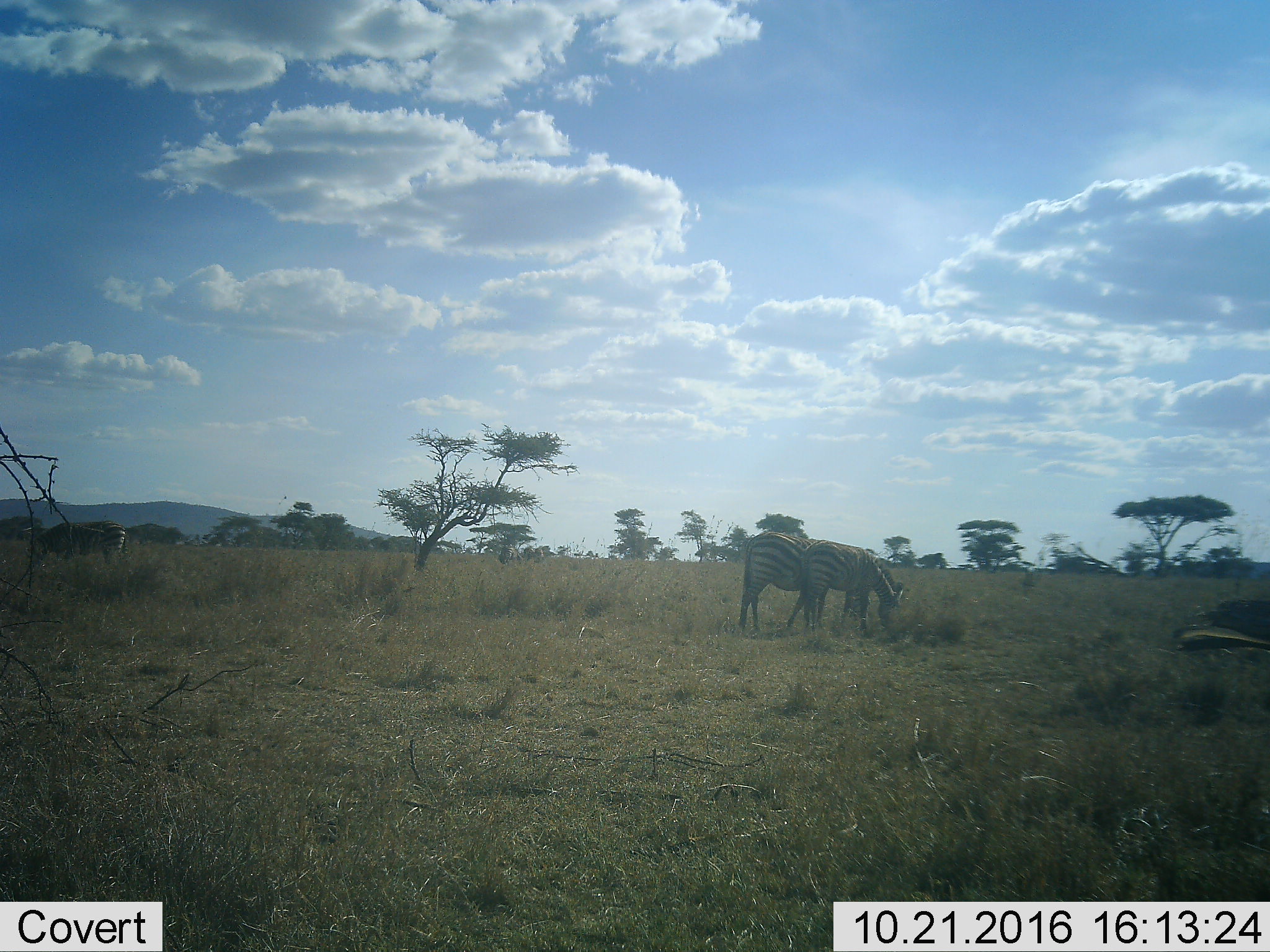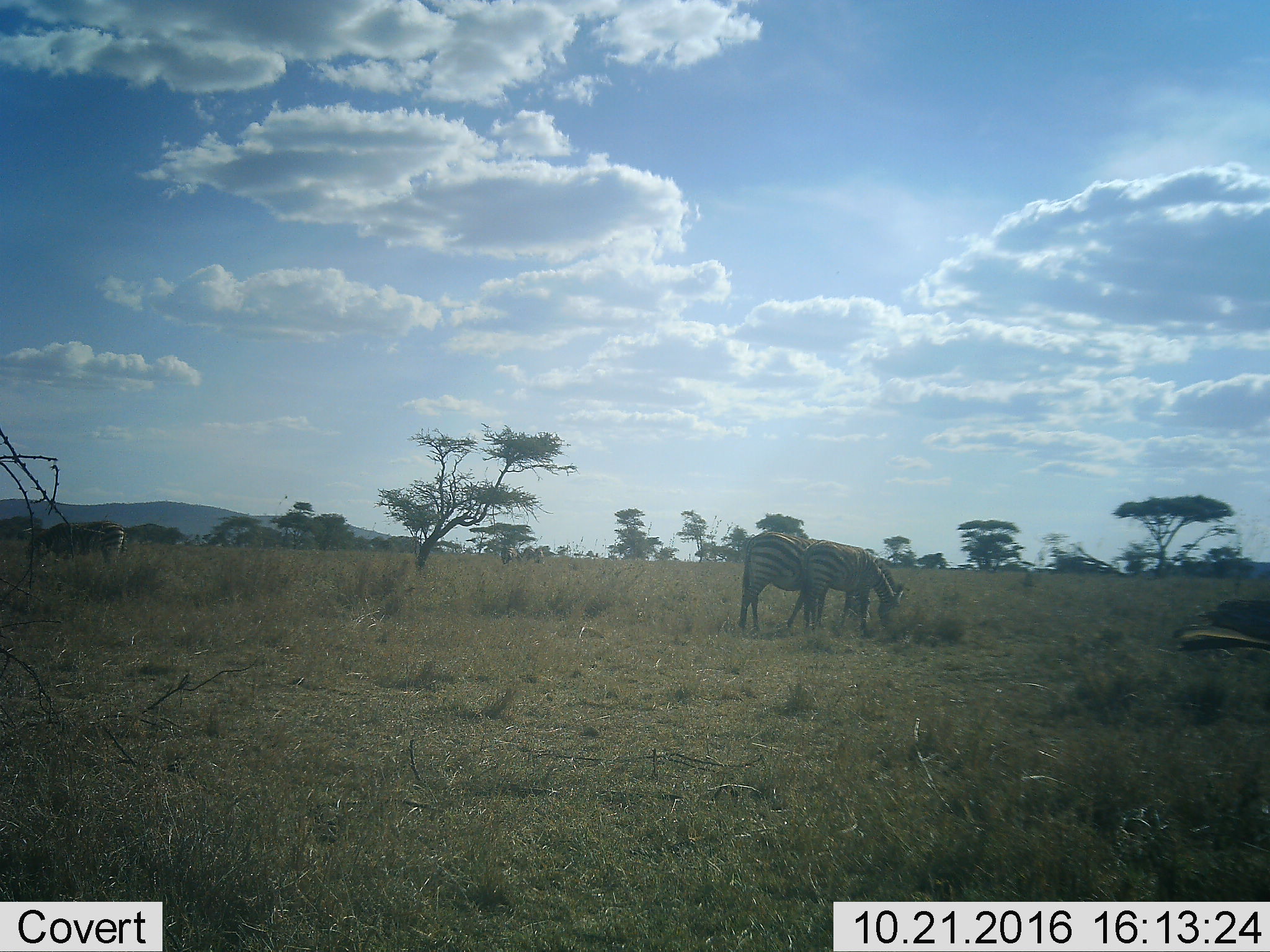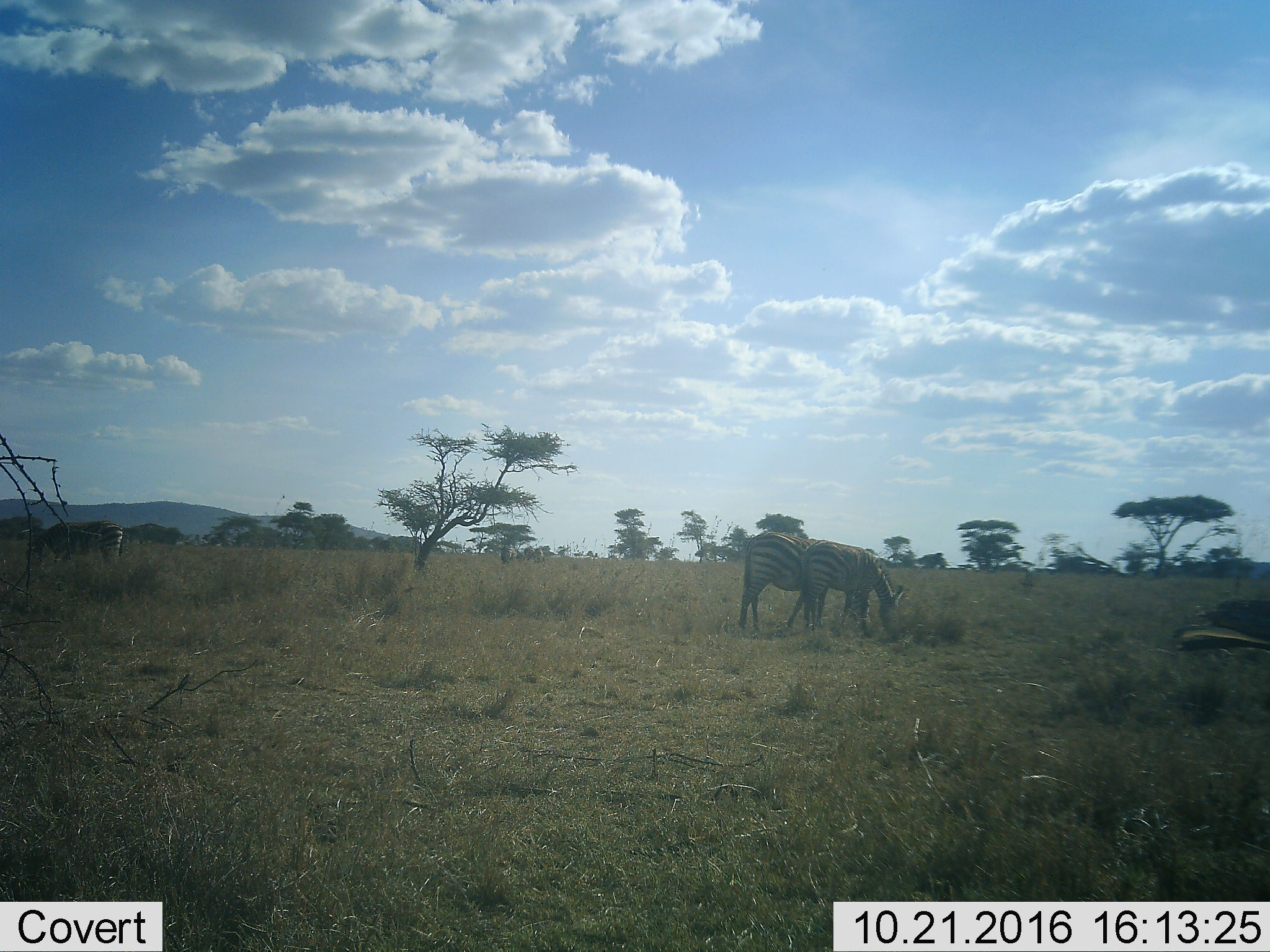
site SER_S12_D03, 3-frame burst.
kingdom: Animalia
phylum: Chordata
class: Mammalia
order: Perissodactyla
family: Equidae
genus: Equus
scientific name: Equus quagga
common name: plains zebra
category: zebraplains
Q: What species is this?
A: Zebraplains (plains zebra) (Equus quagga).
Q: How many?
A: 3.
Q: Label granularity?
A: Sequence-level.